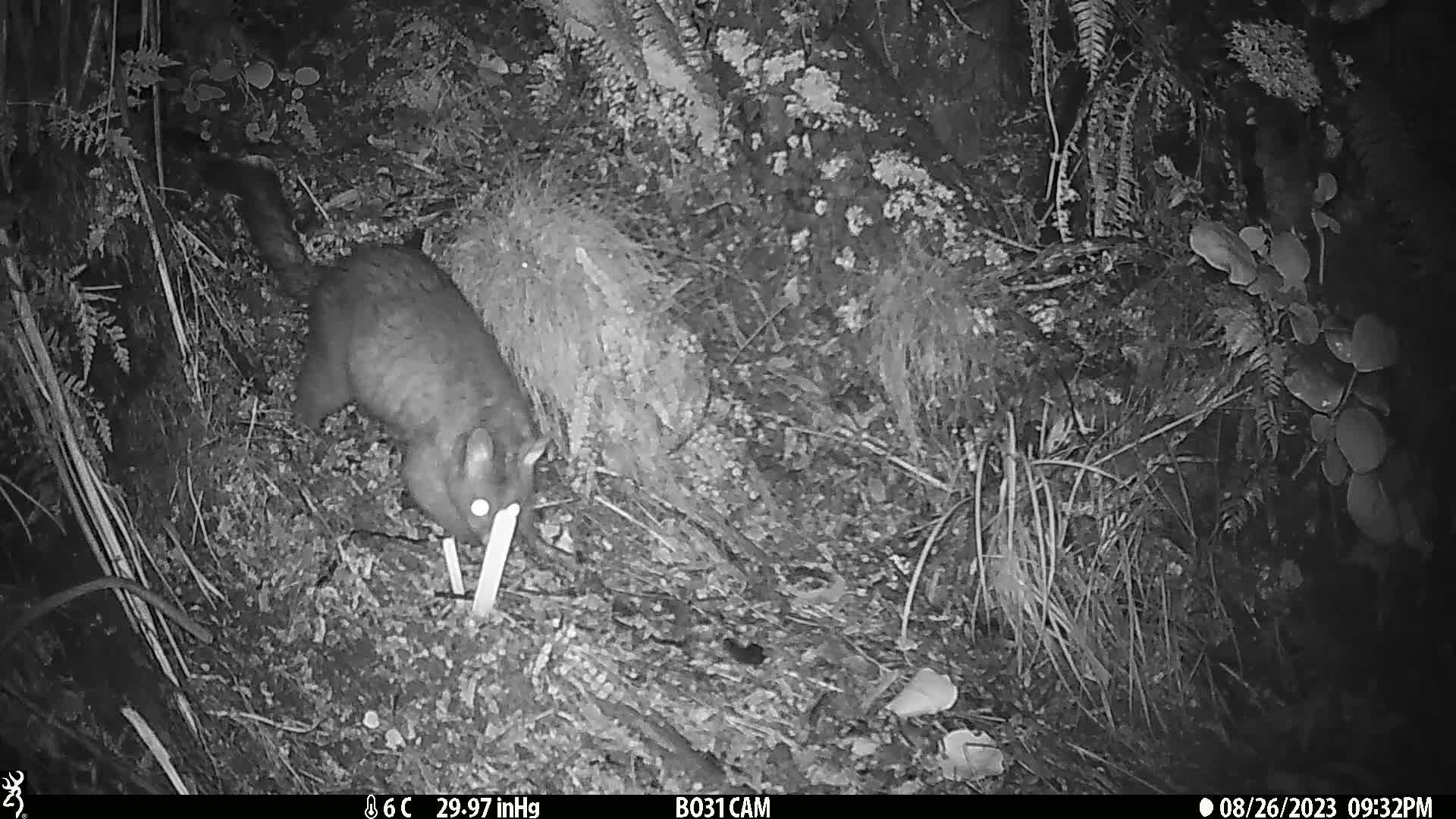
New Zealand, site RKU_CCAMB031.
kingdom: Animalia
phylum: Chordata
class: Mammalia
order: Diprotodontia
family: Phalangeridae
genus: Trichosurus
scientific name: Trichosurus vulpecula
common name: common brushtail possum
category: possum